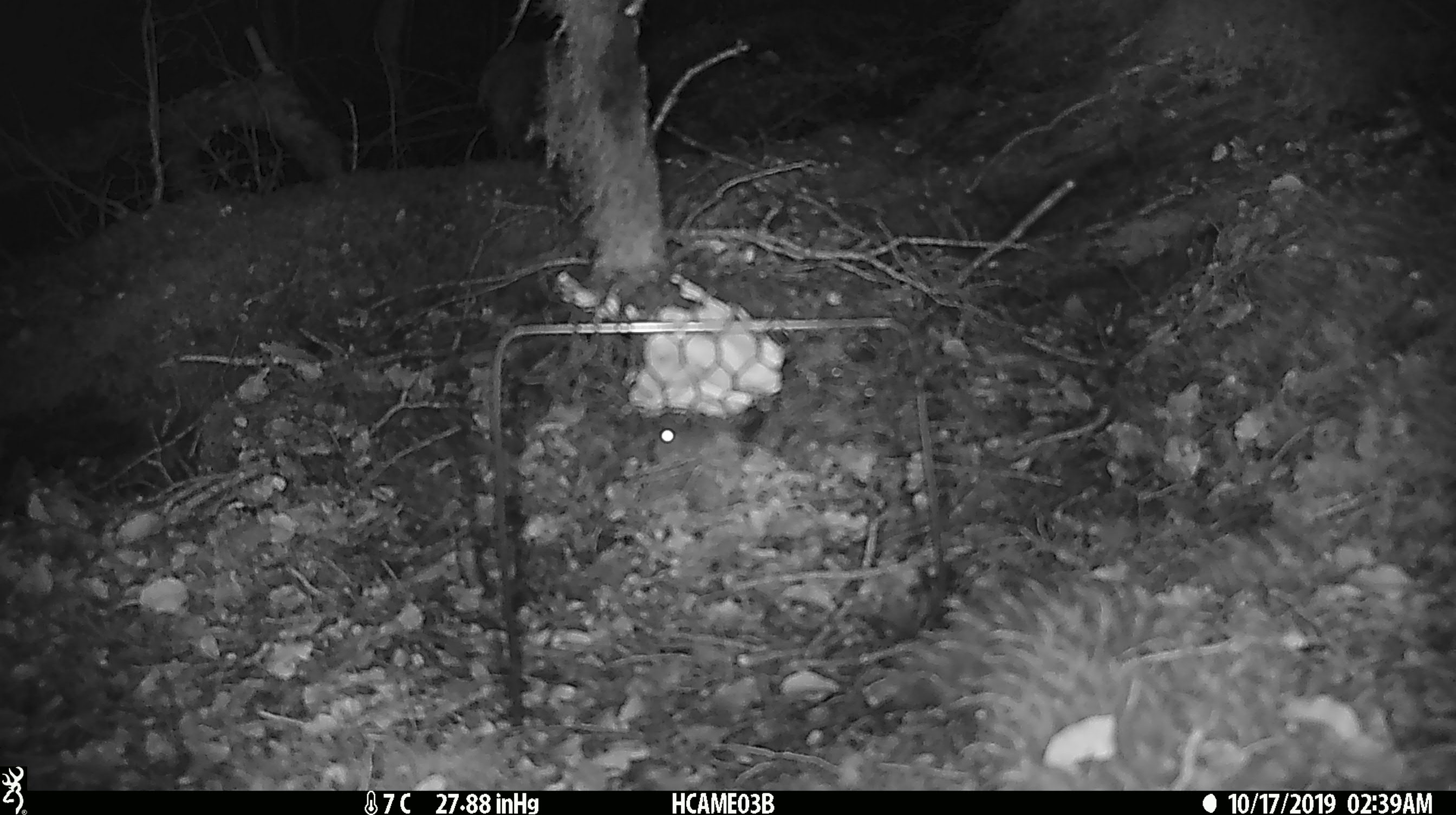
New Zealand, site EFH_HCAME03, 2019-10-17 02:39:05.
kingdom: Animalia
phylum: Chordata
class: Mammalia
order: Rodentia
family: Muridae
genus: Mus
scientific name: Mus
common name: mouse